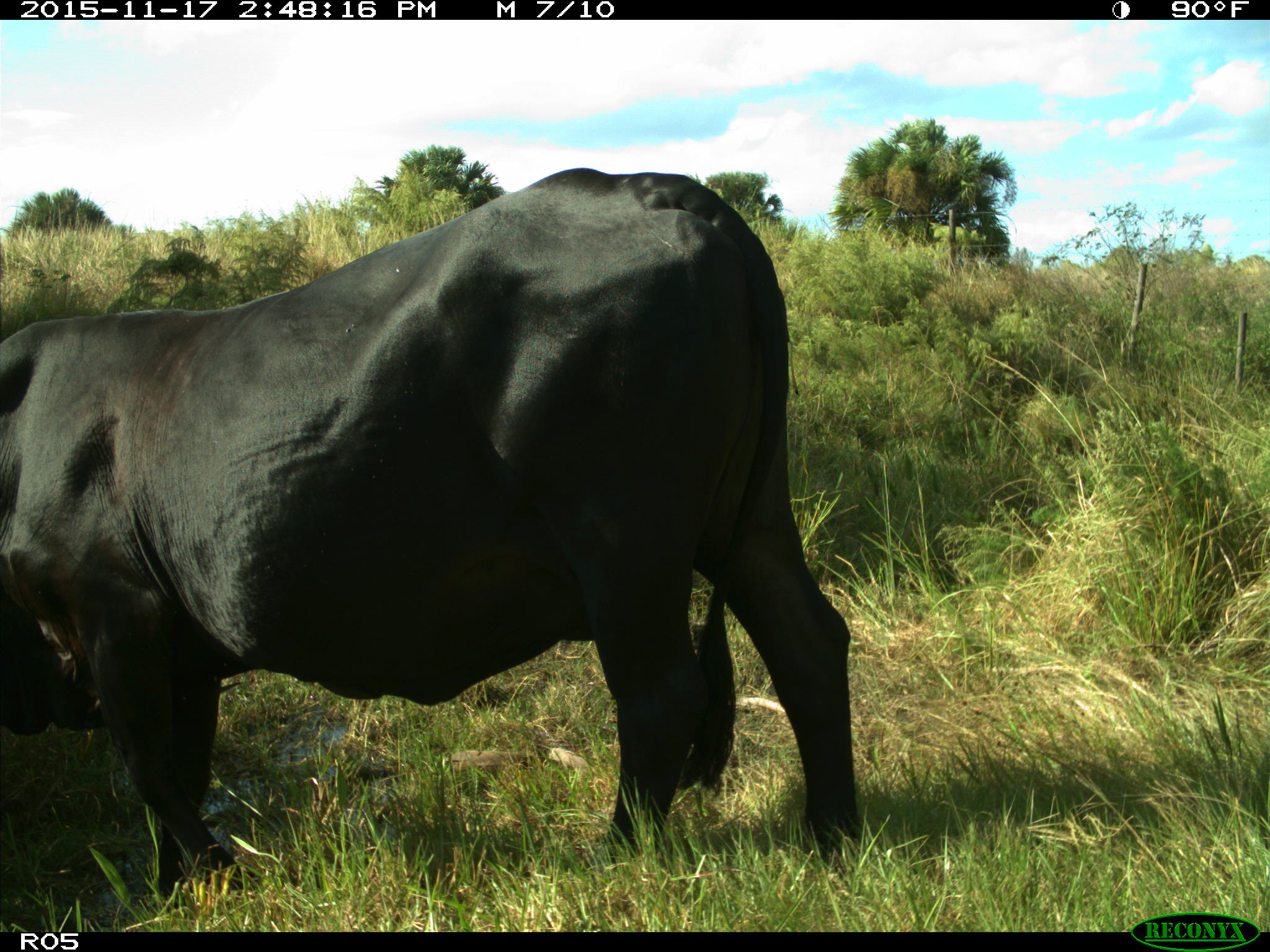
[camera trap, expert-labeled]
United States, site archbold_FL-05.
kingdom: Animalia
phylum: Chordata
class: Mammalia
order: Artiodactyla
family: Bovidae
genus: Bos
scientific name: Bos taurus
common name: domestic cow